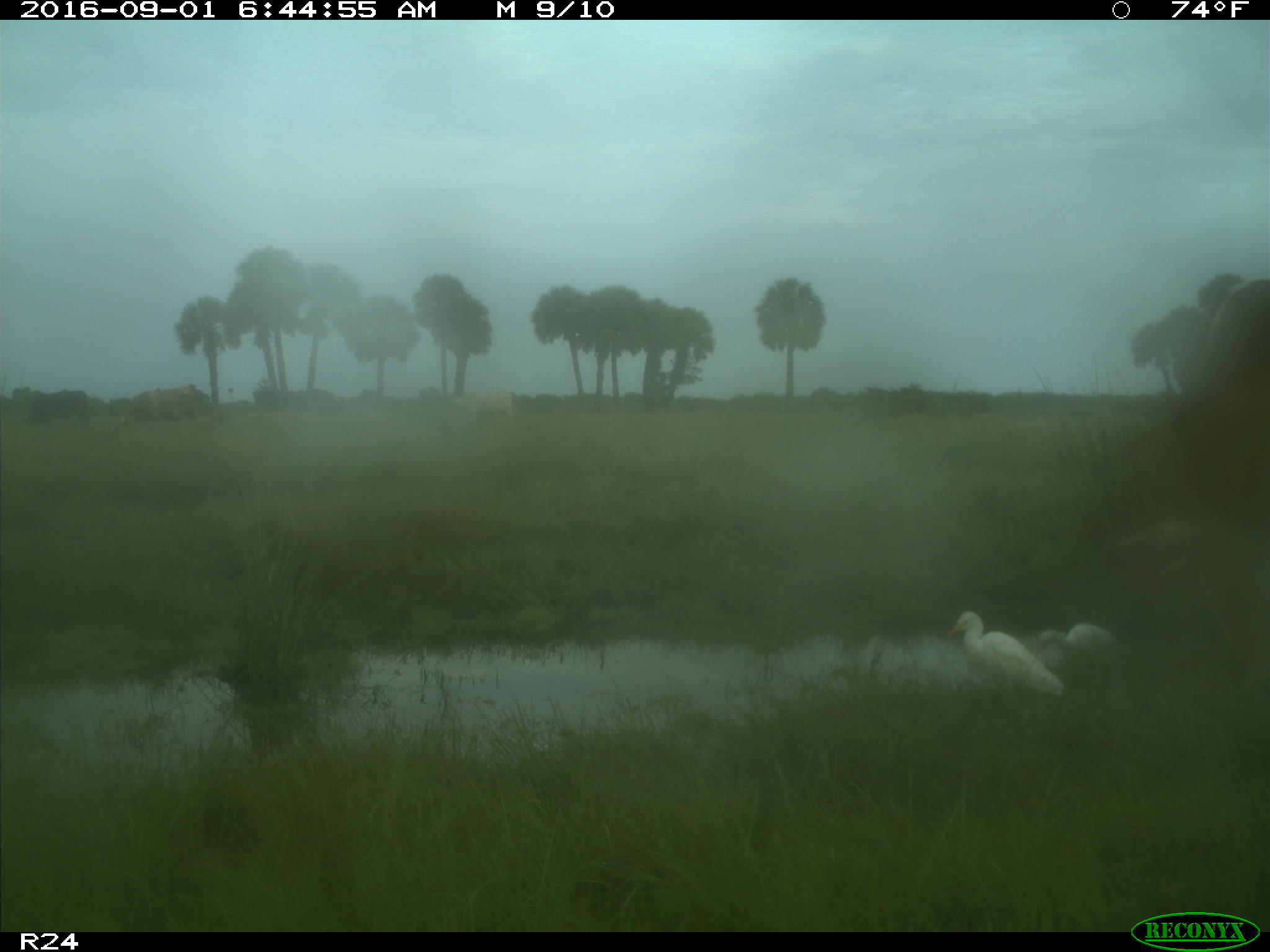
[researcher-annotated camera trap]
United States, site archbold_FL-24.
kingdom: Animalia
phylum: Chordata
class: Mammalia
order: Artiodactyla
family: Bovidae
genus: Bos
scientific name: Bos taurus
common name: domestic cow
Bos taurus (domestic cow).